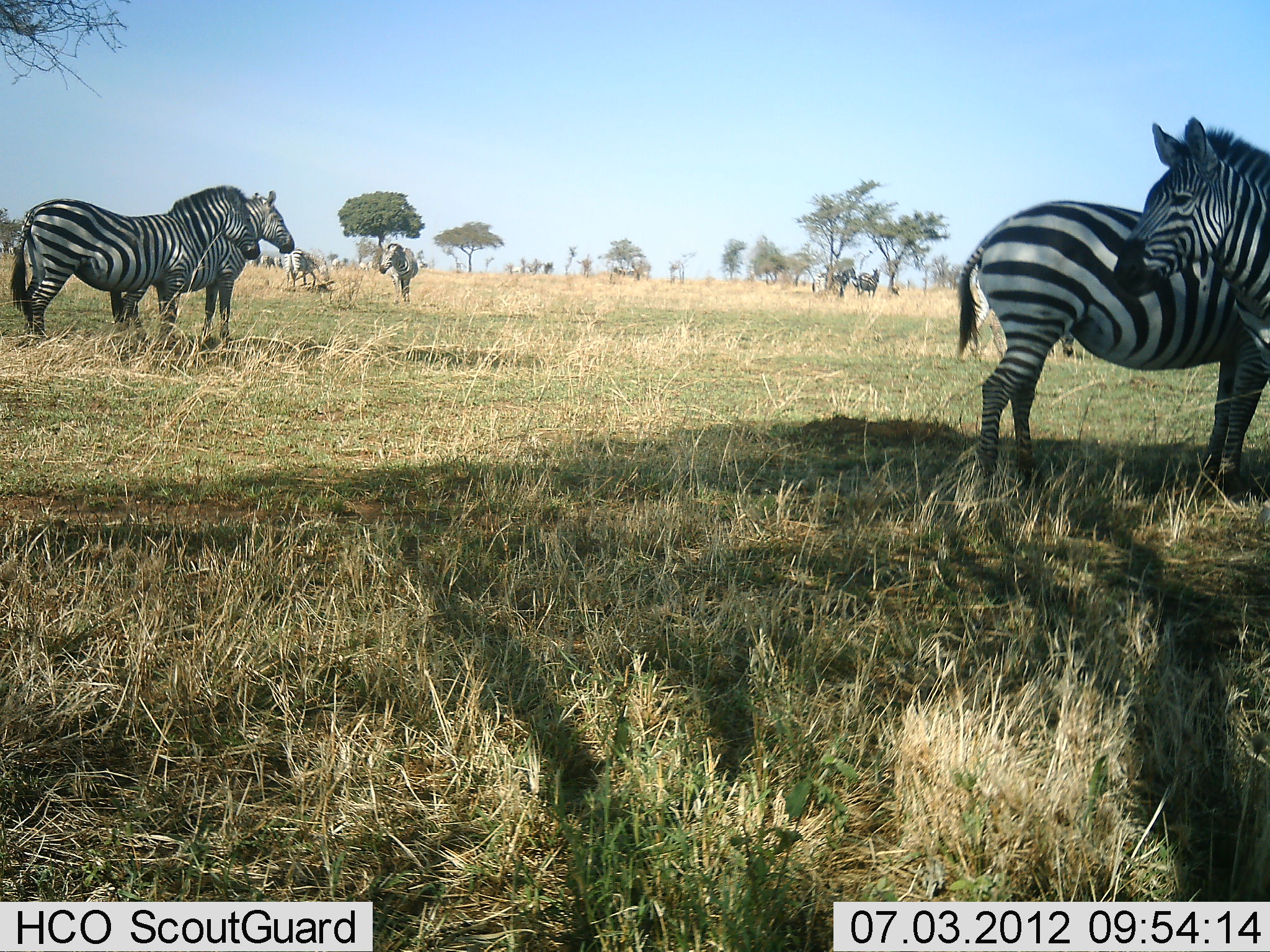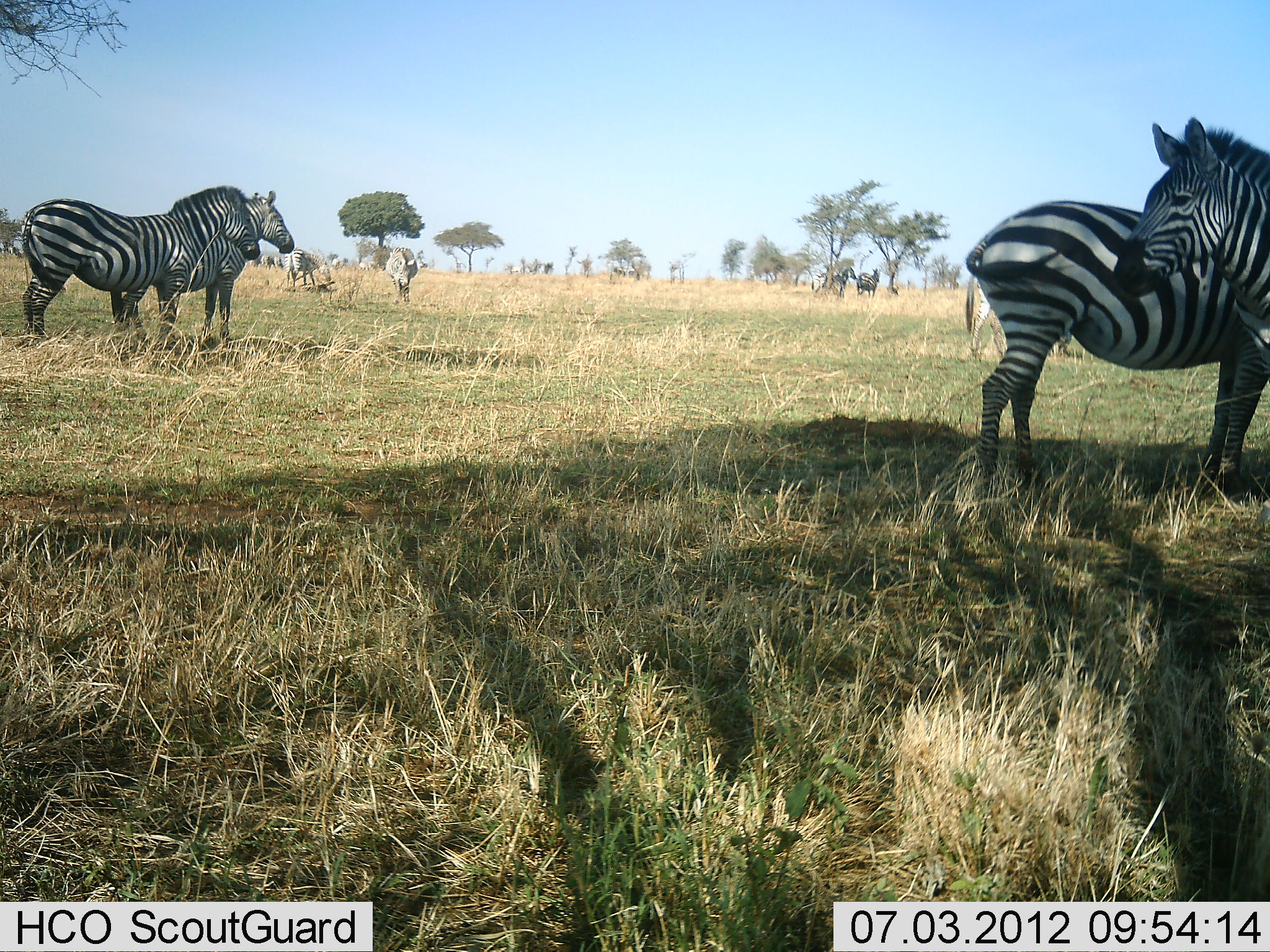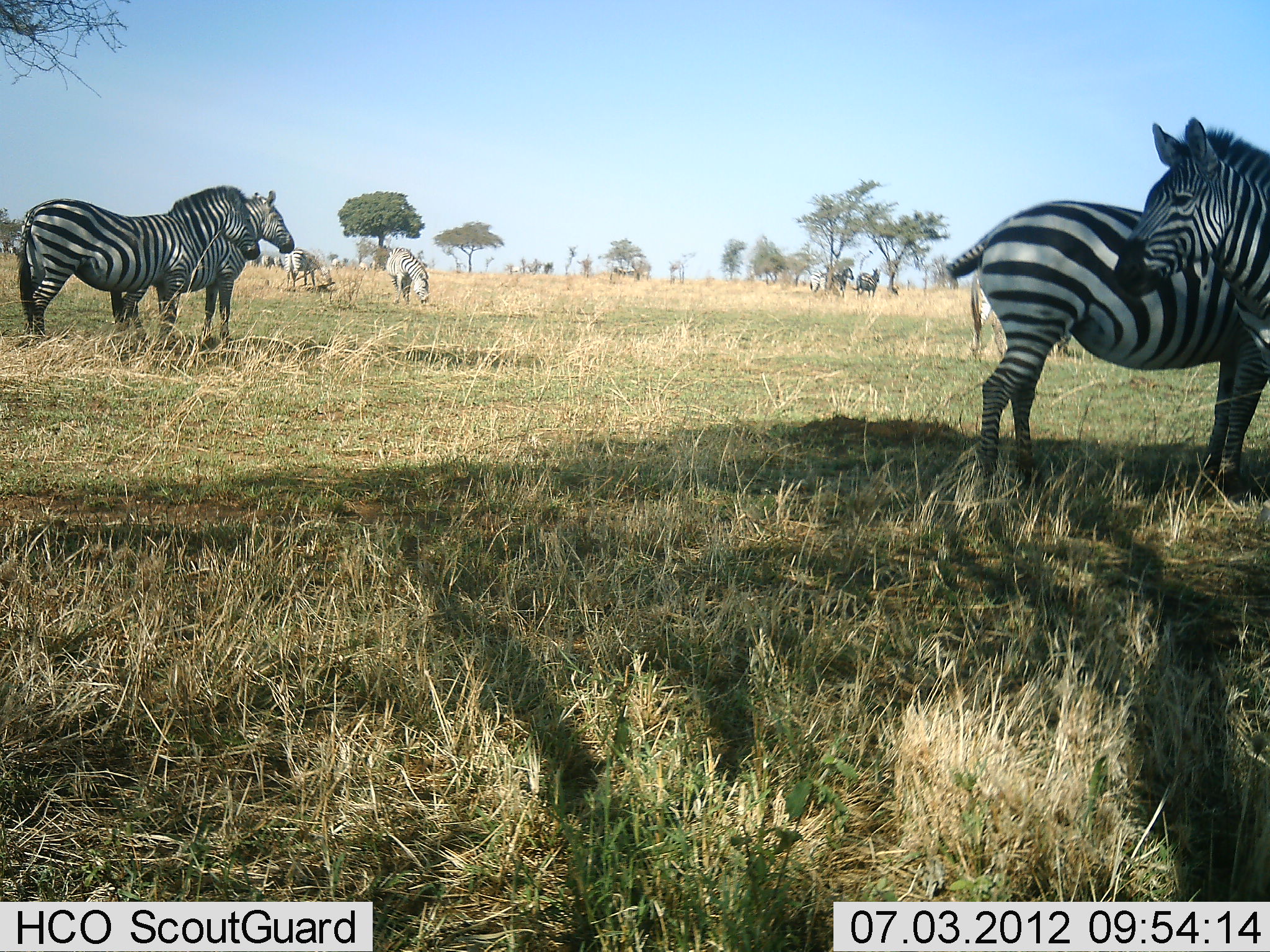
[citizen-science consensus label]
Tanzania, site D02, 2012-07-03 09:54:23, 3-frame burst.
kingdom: Animalia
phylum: Chordata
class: Mammalia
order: Perissodactyla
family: Equidae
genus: Equus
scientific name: Equus quagga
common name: plains zebra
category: zebra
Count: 7.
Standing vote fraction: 100%.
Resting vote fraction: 0%.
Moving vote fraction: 0%.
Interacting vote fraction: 0%.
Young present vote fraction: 0%.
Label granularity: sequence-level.